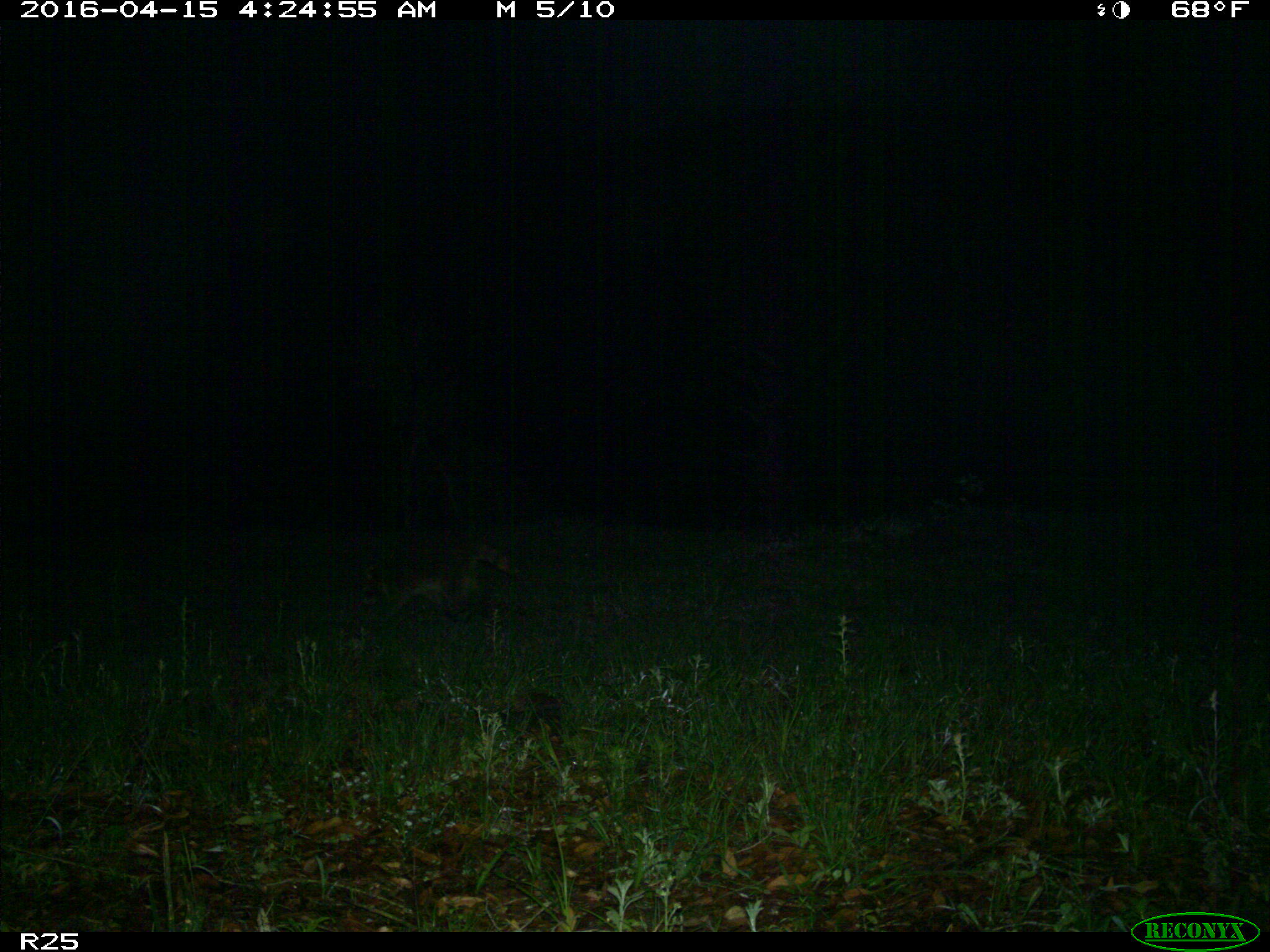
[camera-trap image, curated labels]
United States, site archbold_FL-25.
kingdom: Animalia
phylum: Chordata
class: Mammalia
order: Carnivora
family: Procyonidae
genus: Procyon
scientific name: Procyon lotor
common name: common raccoon